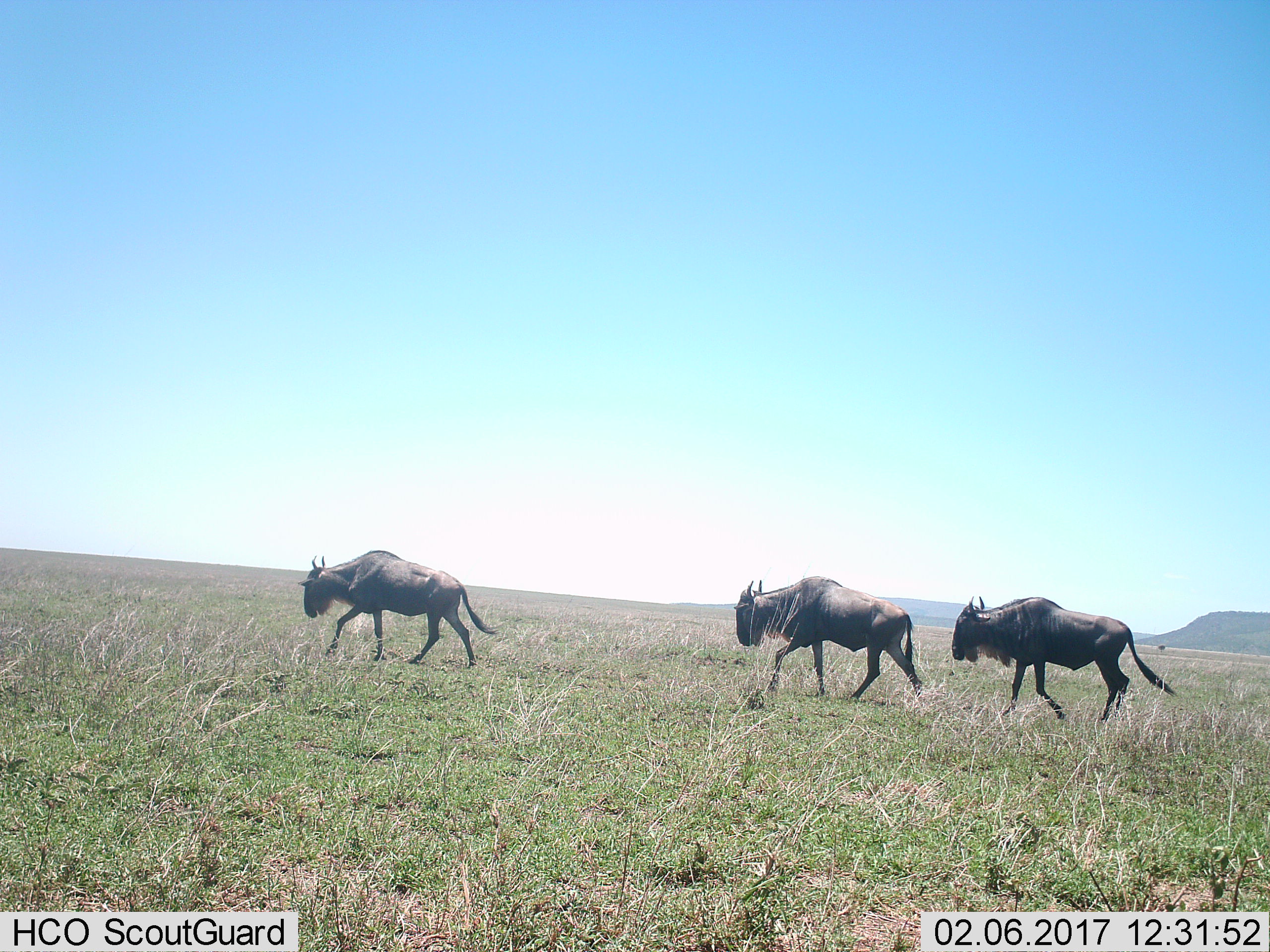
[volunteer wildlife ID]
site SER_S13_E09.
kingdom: Animalia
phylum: Chordata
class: Mammalia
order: Artiodactyla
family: Bovidae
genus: Connochaetes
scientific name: Connochaetes taurinus taurinus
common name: blue wildebeest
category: wildebeestblue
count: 3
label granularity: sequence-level